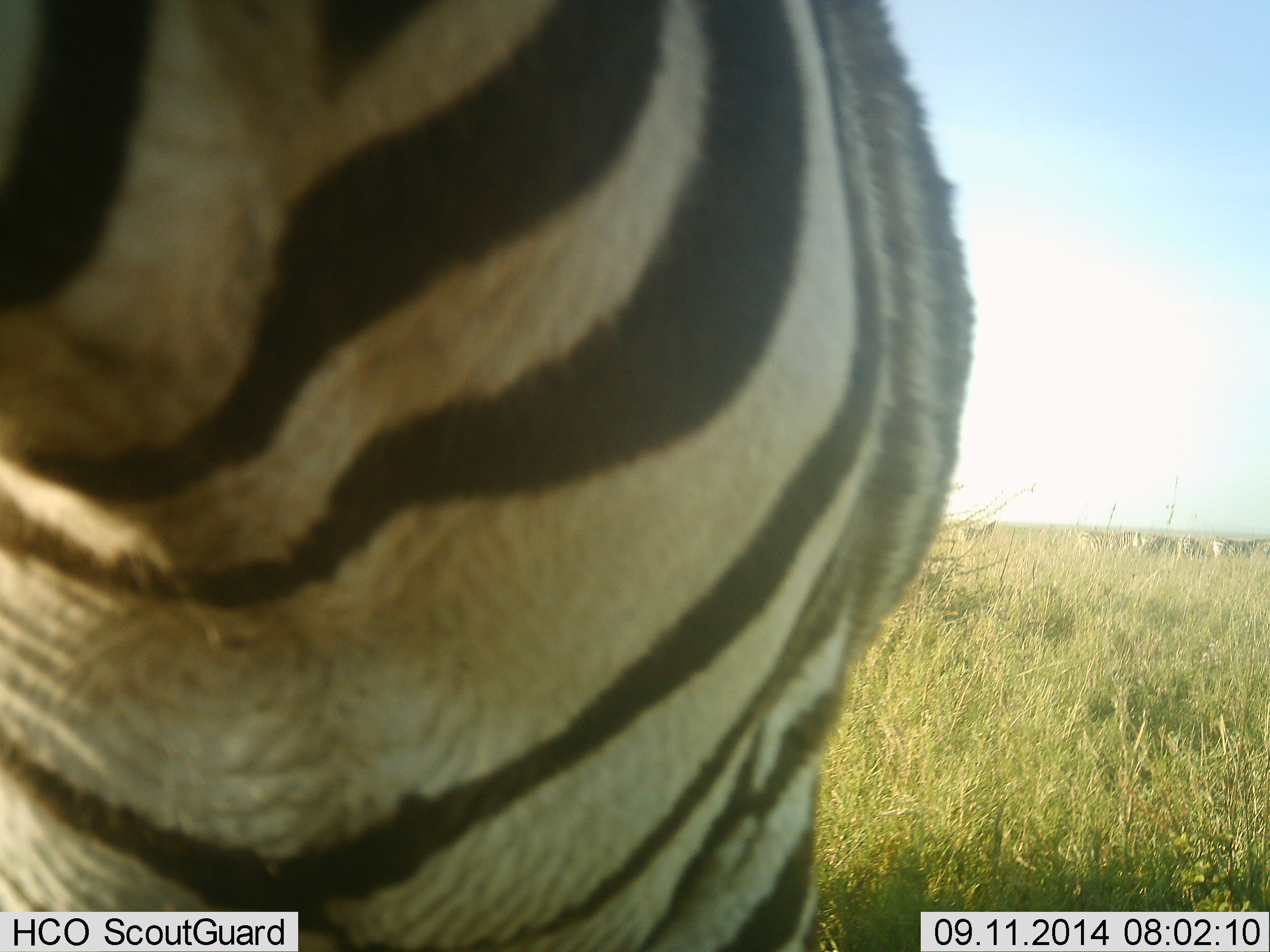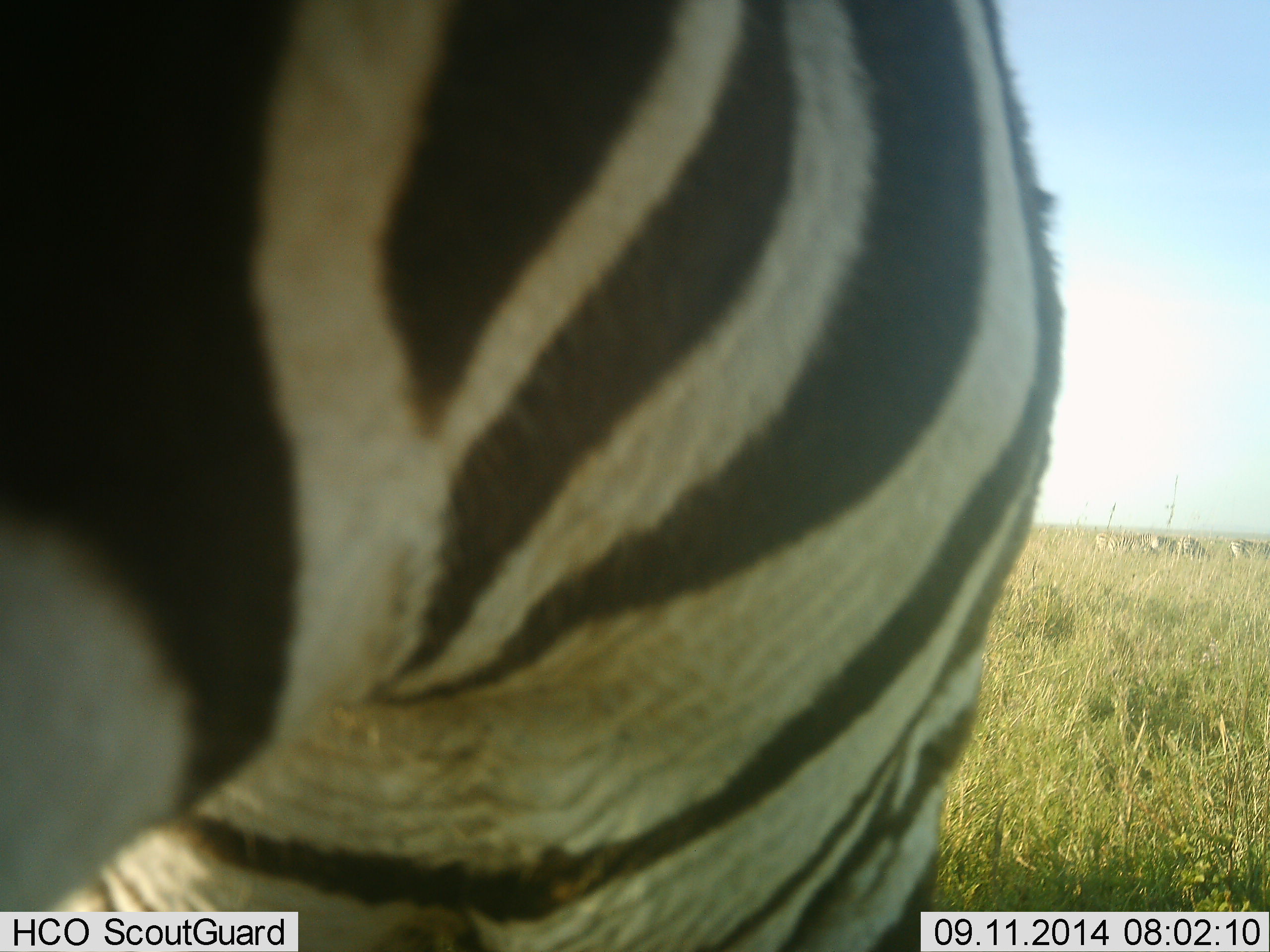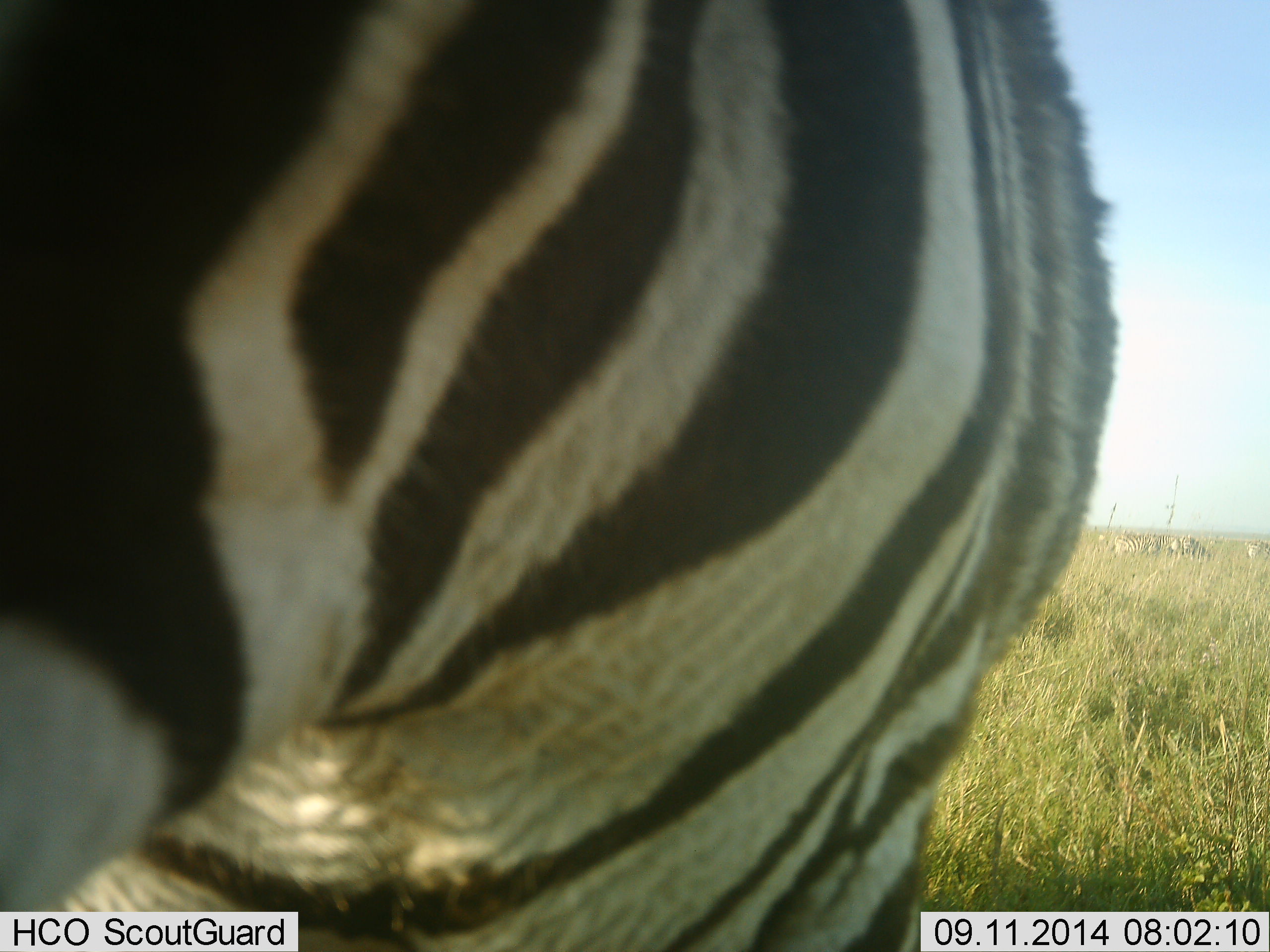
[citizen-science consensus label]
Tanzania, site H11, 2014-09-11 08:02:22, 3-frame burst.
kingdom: Animalia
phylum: Chordata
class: Mammalia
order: Perissodactyla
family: Equidae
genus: Equus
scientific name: Equus quagga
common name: plains zebra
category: zebra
Zebra (plains zebra) (Equus quagga), count 1. Behavior (volunteer vote fractions): standing 50%, resting 0%, moving 40%, interacting 10%. Young present (vote fraction): 0%. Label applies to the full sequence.